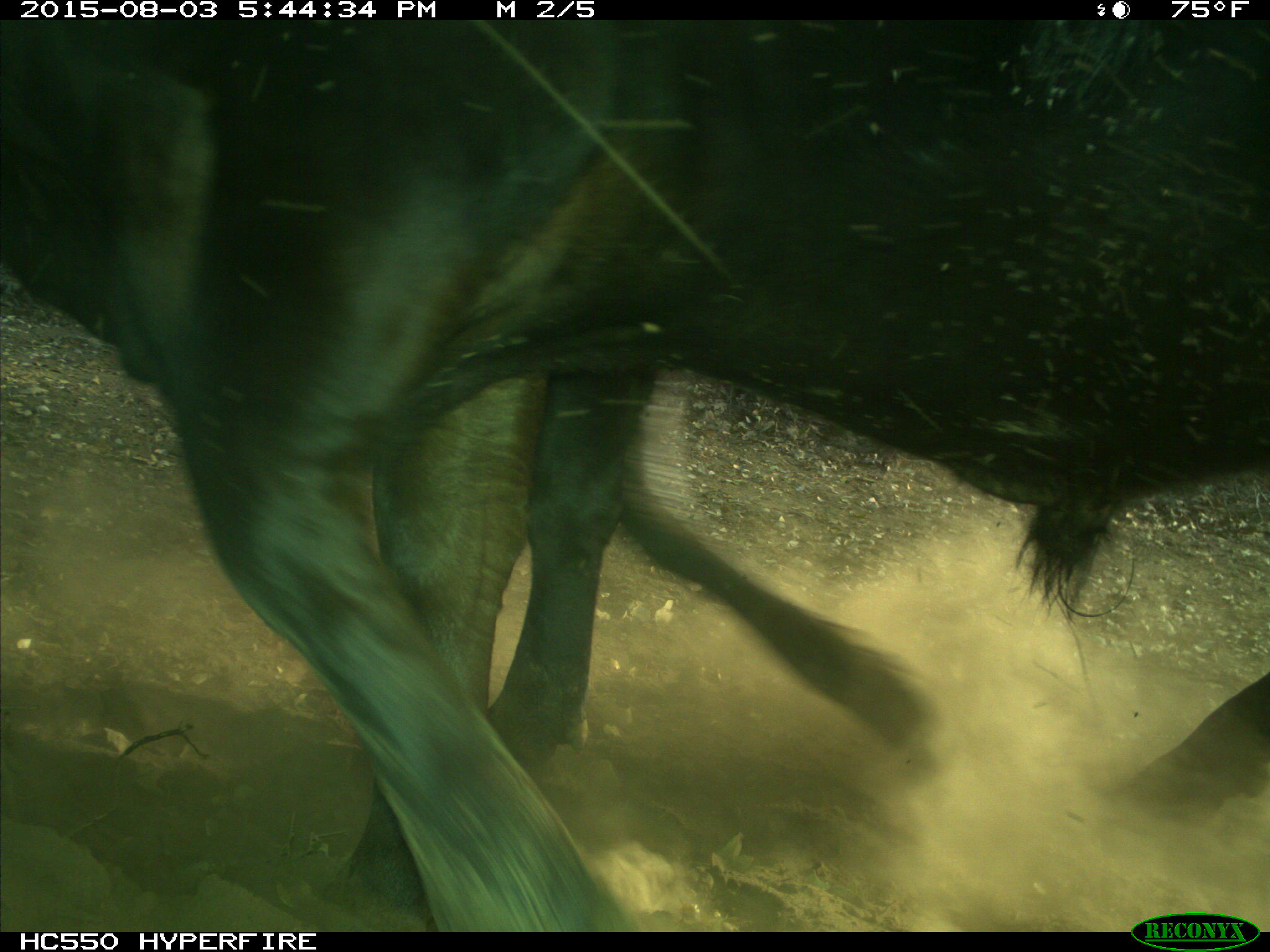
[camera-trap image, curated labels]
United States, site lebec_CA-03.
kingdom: Animalia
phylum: Chordata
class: Mammalia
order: Artiodactyla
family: Bovidae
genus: Bos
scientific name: Bos taurus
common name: domestic cow